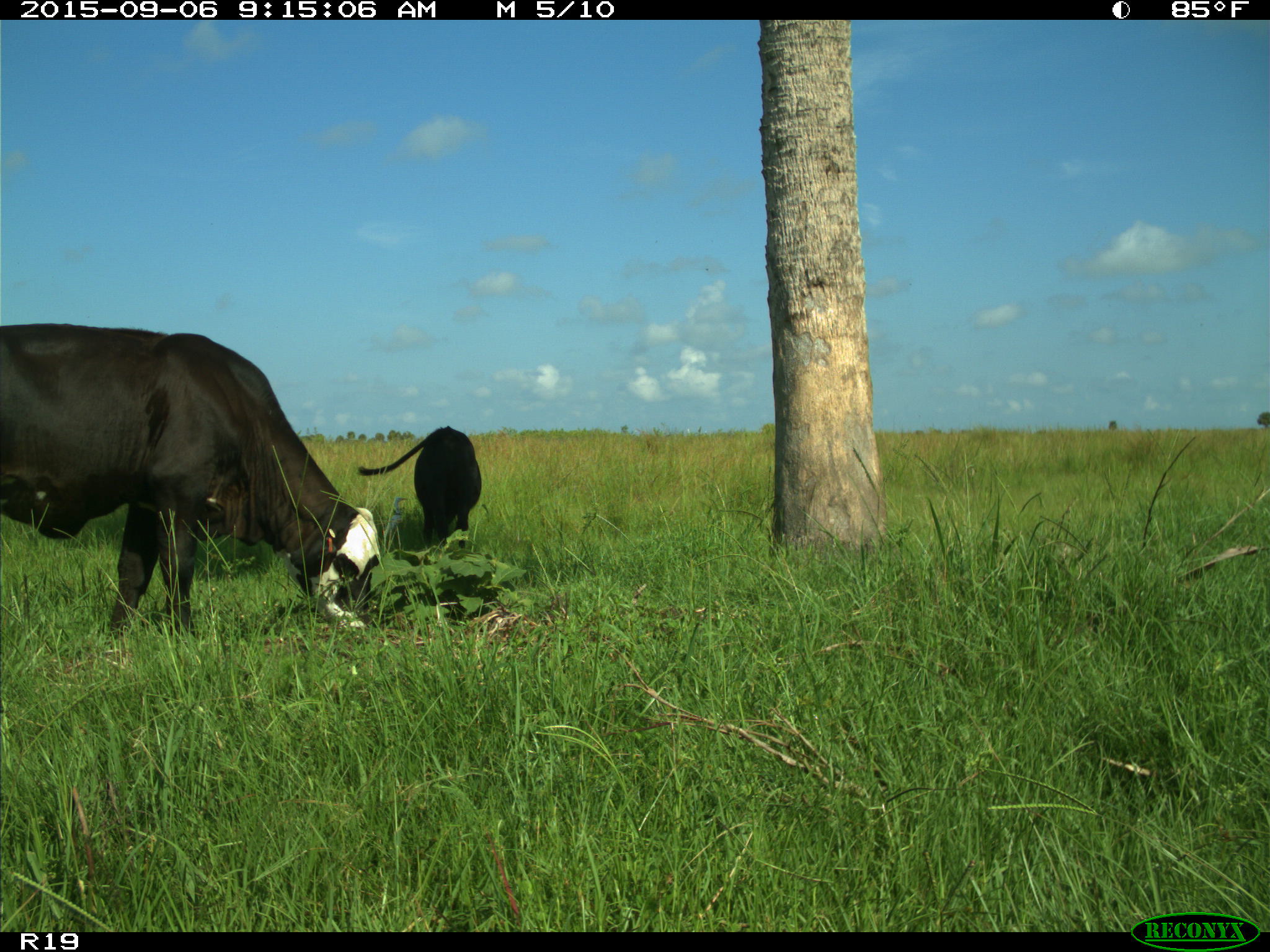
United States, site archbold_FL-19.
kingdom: Animalia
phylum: Chordata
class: Mammalia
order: Artiodactyla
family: Bovidae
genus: Bos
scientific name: Bos taurus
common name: domestic cow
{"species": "Bos taurus (domestic cow)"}